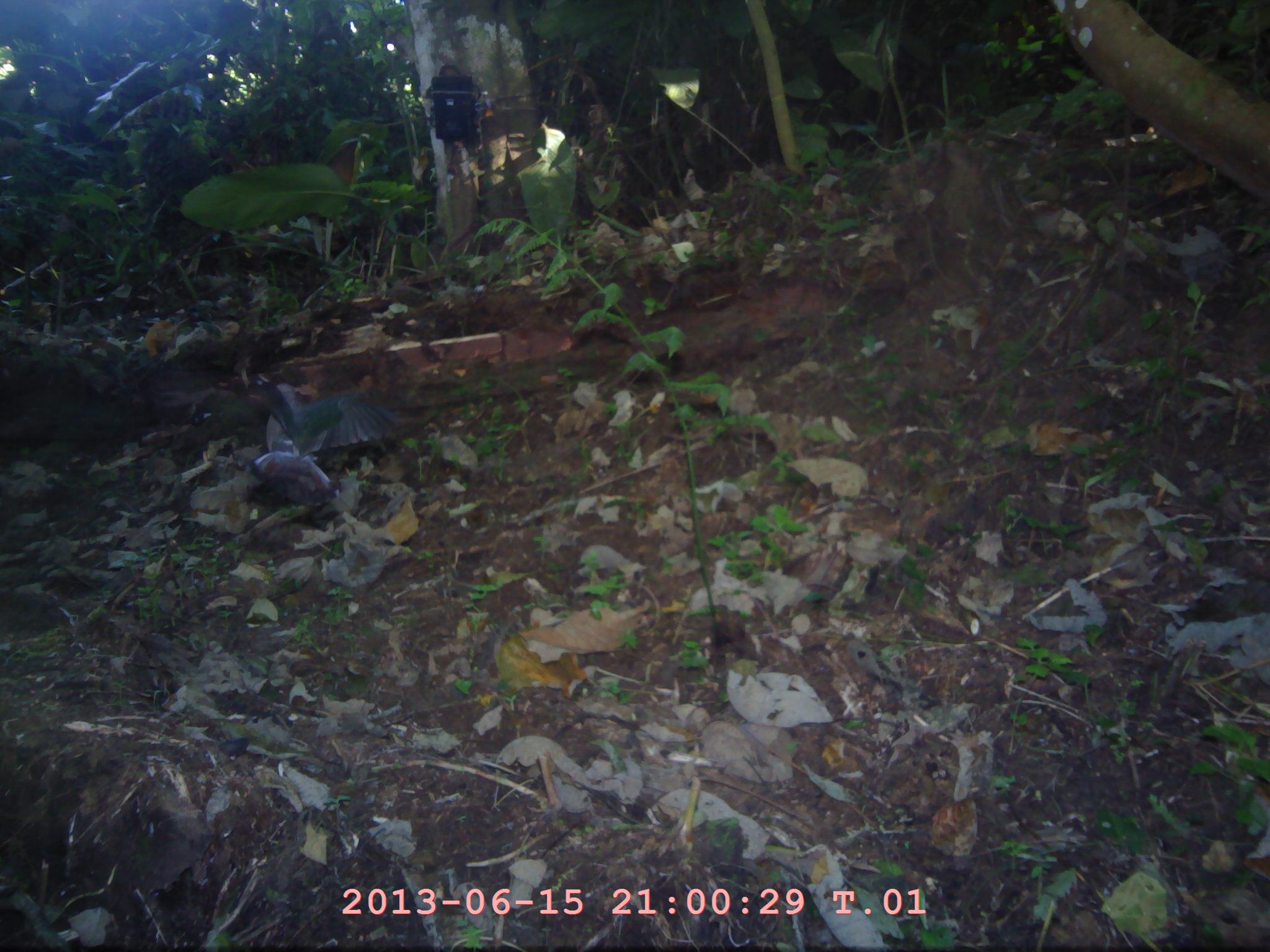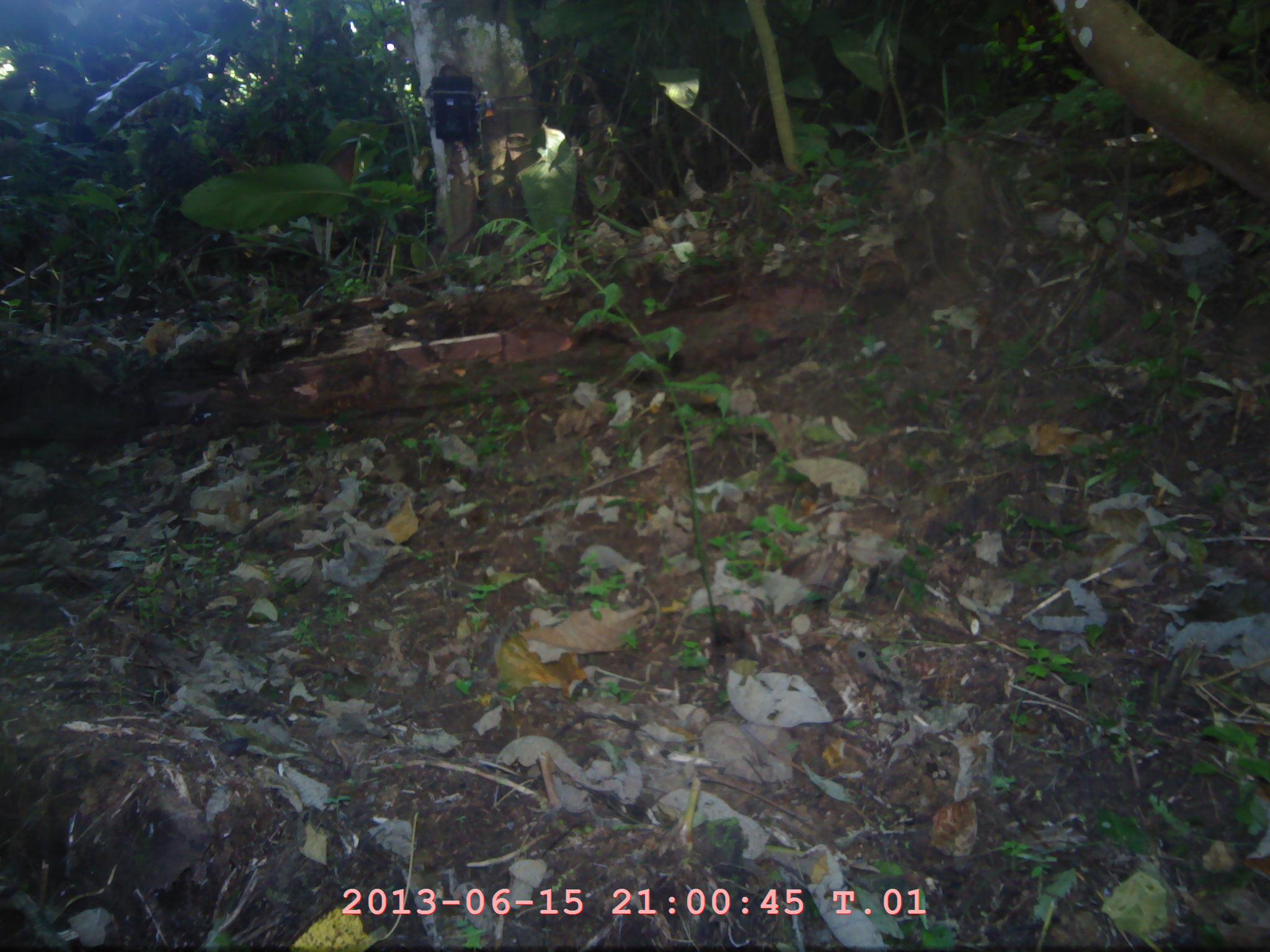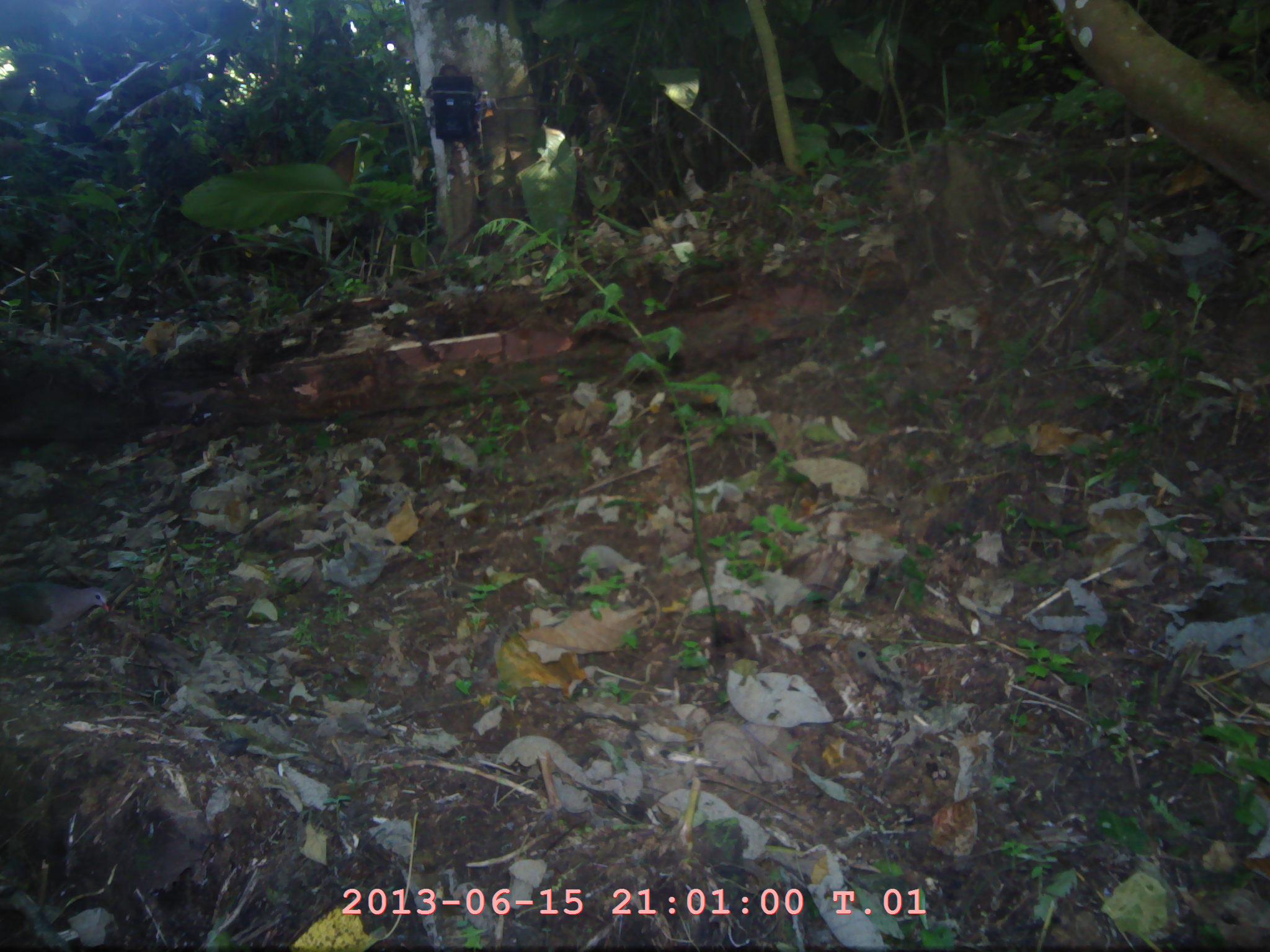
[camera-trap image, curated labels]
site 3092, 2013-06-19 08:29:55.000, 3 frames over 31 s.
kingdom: Animalia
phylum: Chordata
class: Aves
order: Columbiformes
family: Columbidae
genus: Chalcophaps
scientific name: Chalcophaps indica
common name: asian emerald dove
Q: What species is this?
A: Chalcophaps indica (asian emerald dove).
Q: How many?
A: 1.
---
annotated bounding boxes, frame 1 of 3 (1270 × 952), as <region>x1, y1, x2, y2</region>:
chalcophaps indica: <region>242, 378, 401, 507</region>